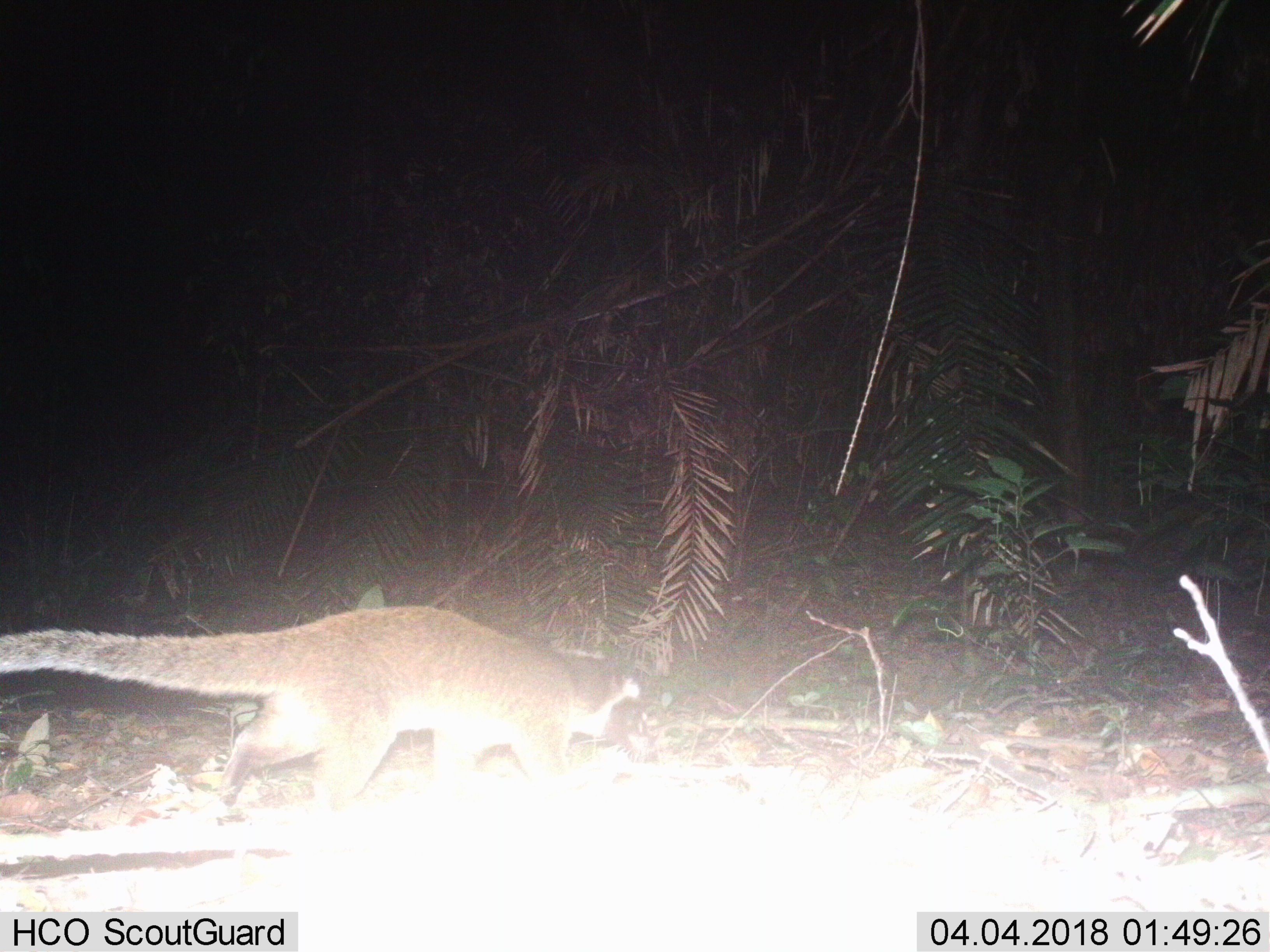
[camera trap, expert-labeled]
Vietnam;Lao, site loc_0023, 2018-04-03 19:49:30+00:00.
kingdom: Animalia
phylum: Chordata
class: Mammalia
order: Carnivora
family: Viverridae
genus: Paguma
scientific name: Paguma larvata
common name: masked palm civet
Masked palm civet (Paguma larvata). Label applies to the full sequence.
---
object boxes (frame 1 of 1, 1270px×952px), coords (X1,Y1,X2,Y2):
masked palm civet: (0,604,662,816)